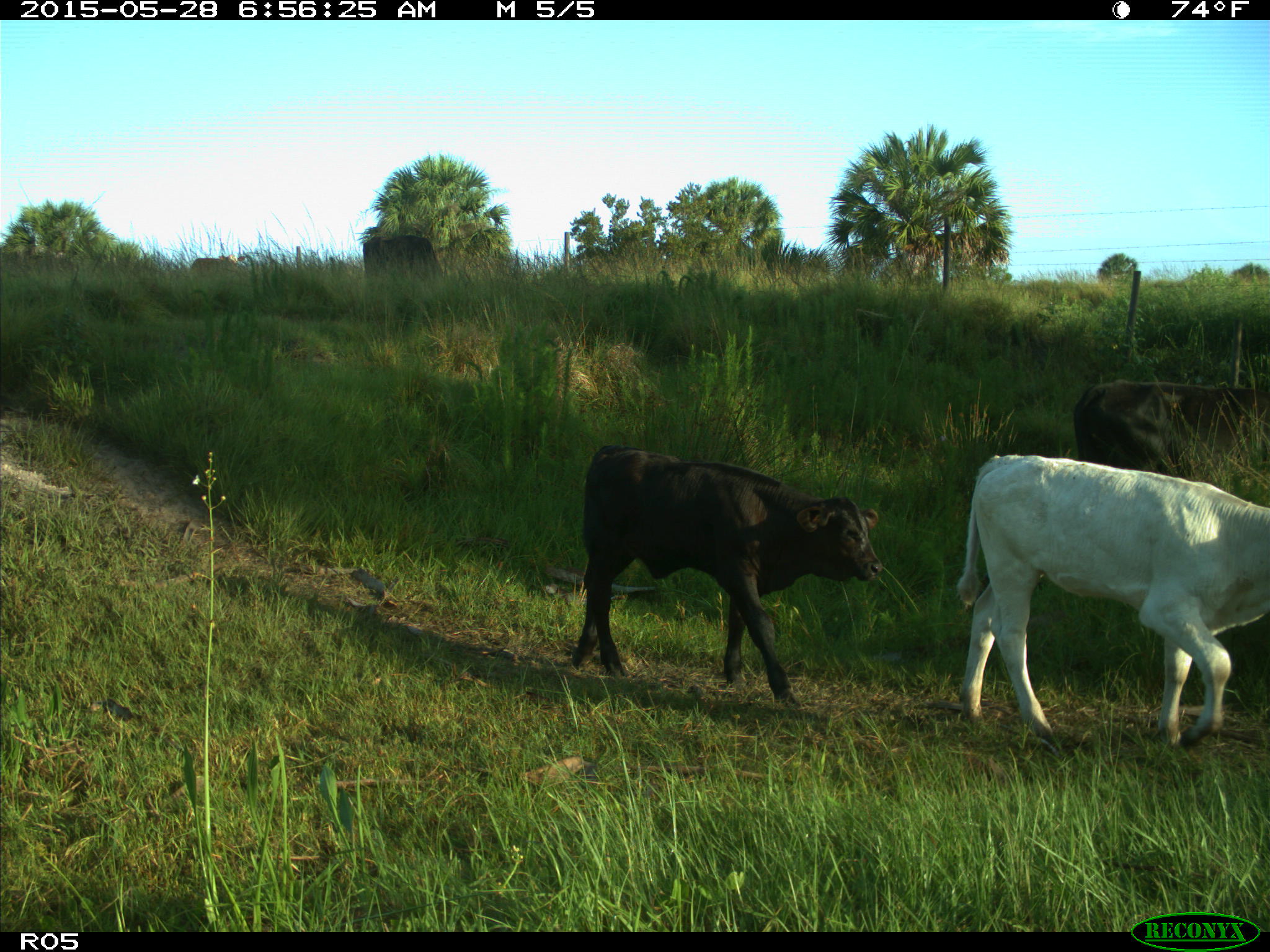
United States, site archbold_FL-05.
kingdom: Animalia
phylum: Chordata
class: Mammalia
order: Artiodactyla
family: Bovidae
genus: Bos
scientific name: Bos taurus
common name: domestic cow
Bos taurus (domestic cow).